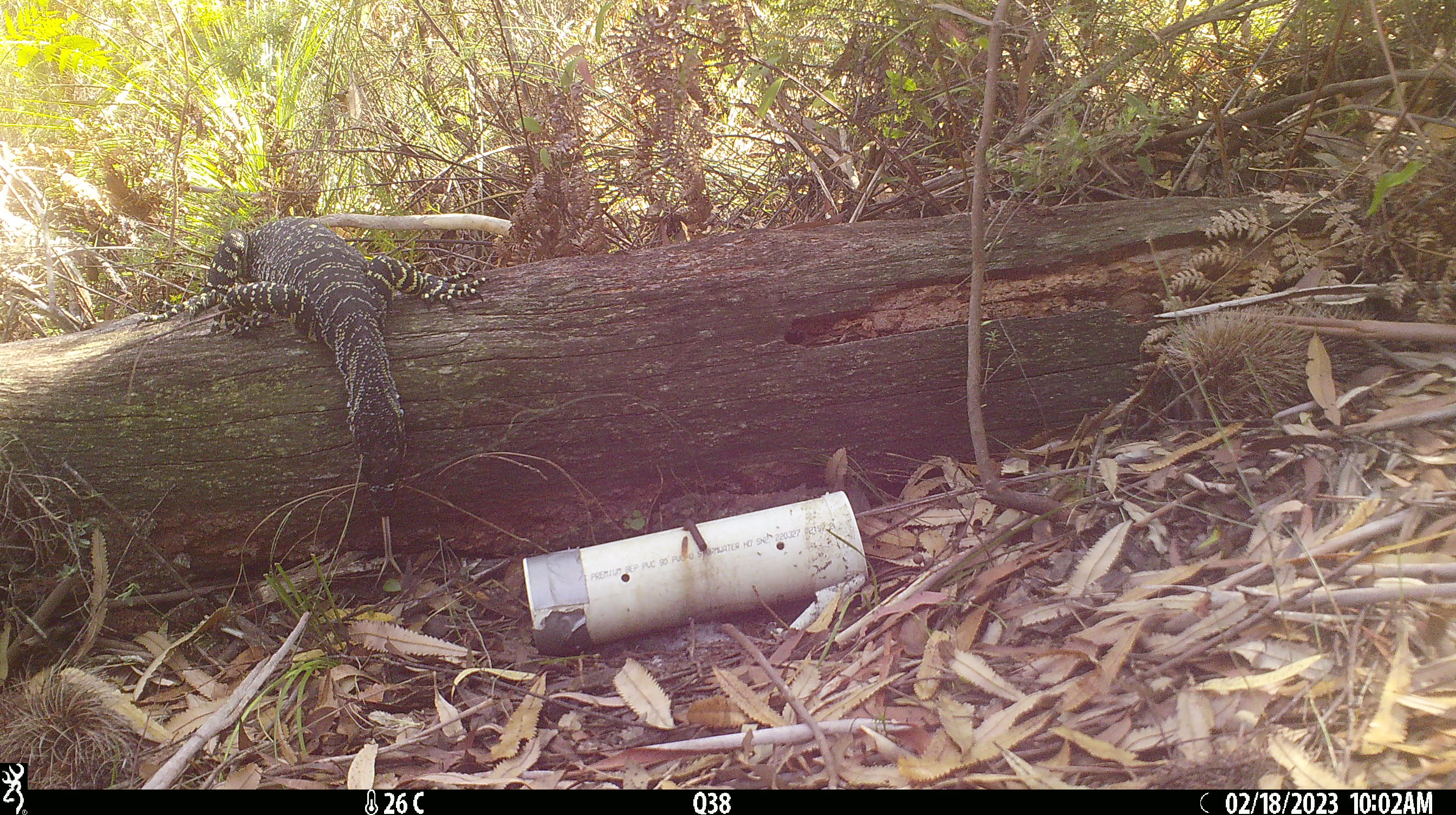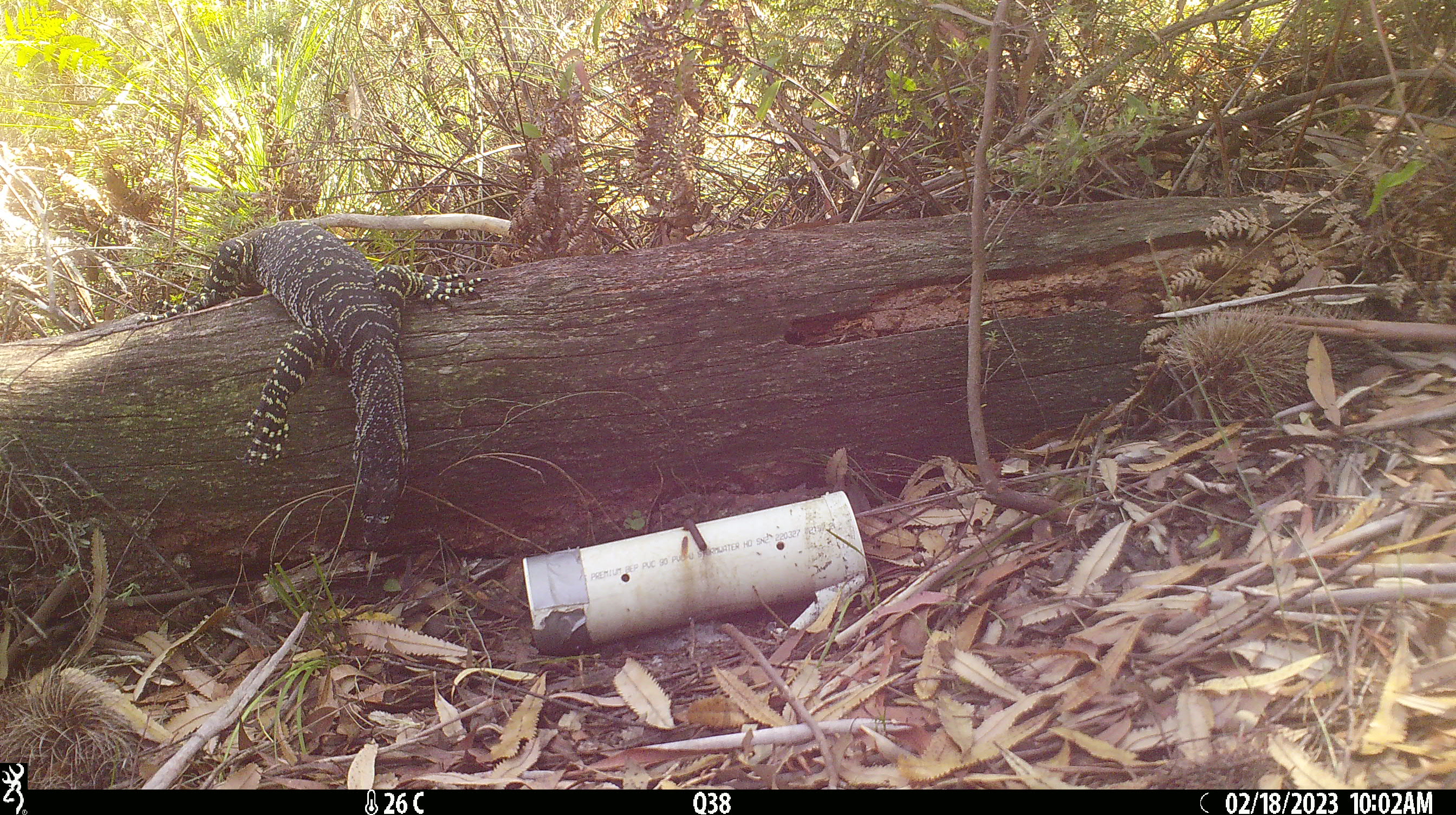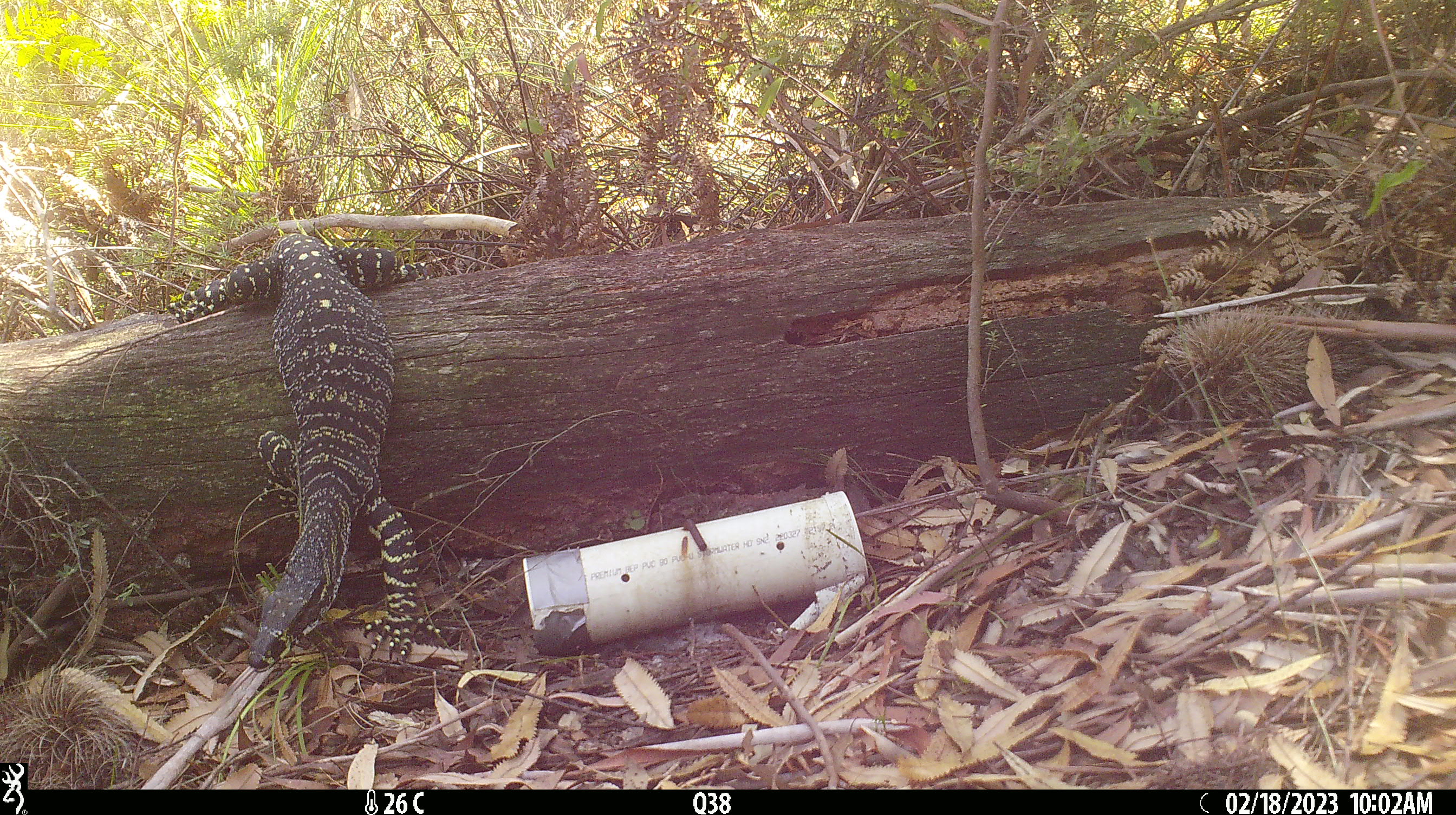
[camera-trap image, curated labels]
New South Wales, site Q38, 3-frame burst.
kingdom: Animalia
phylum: Chordata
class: Reptilia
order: Squamata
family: Varanidae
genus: Varanus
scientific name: Varanus varius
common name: lace monitor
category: goanna